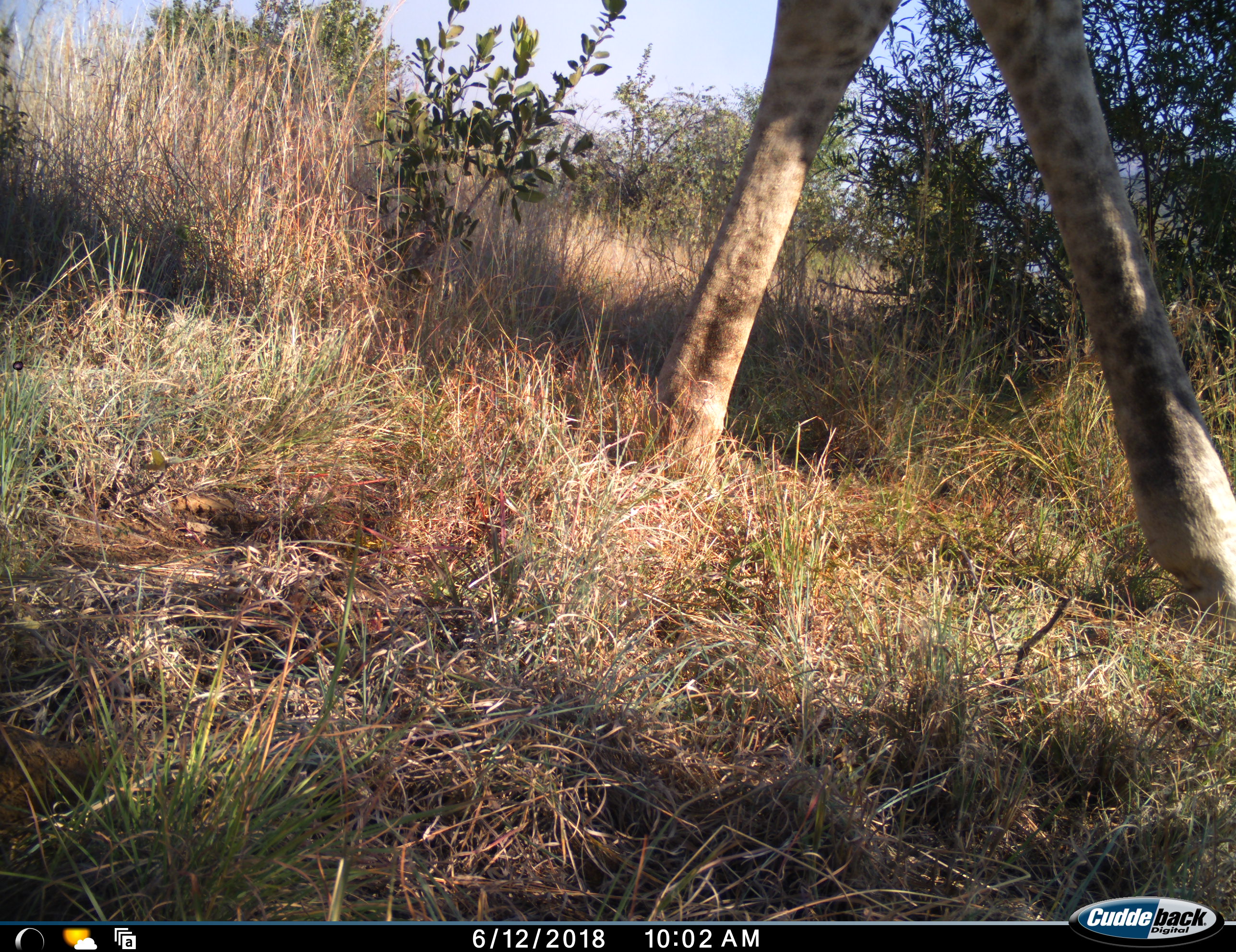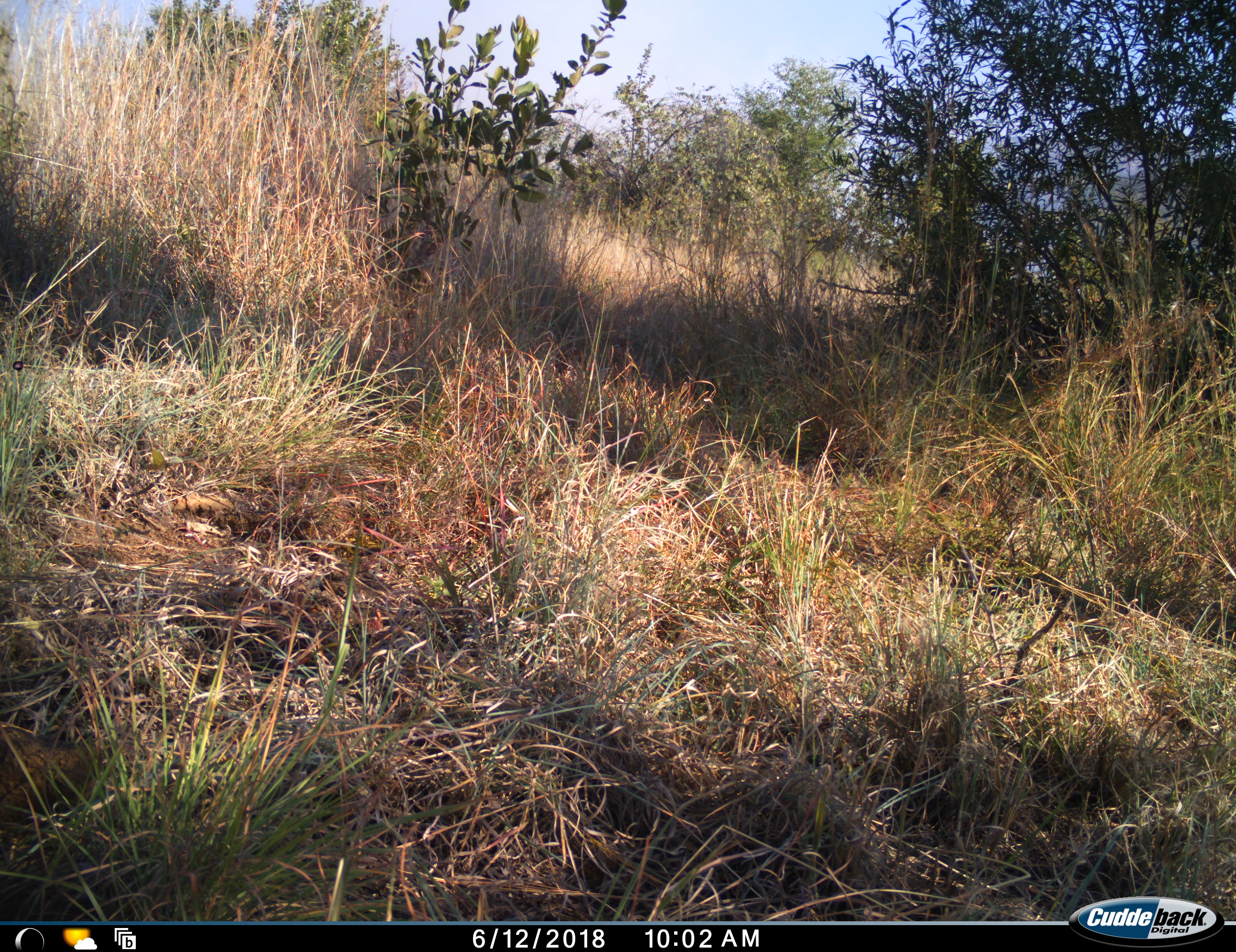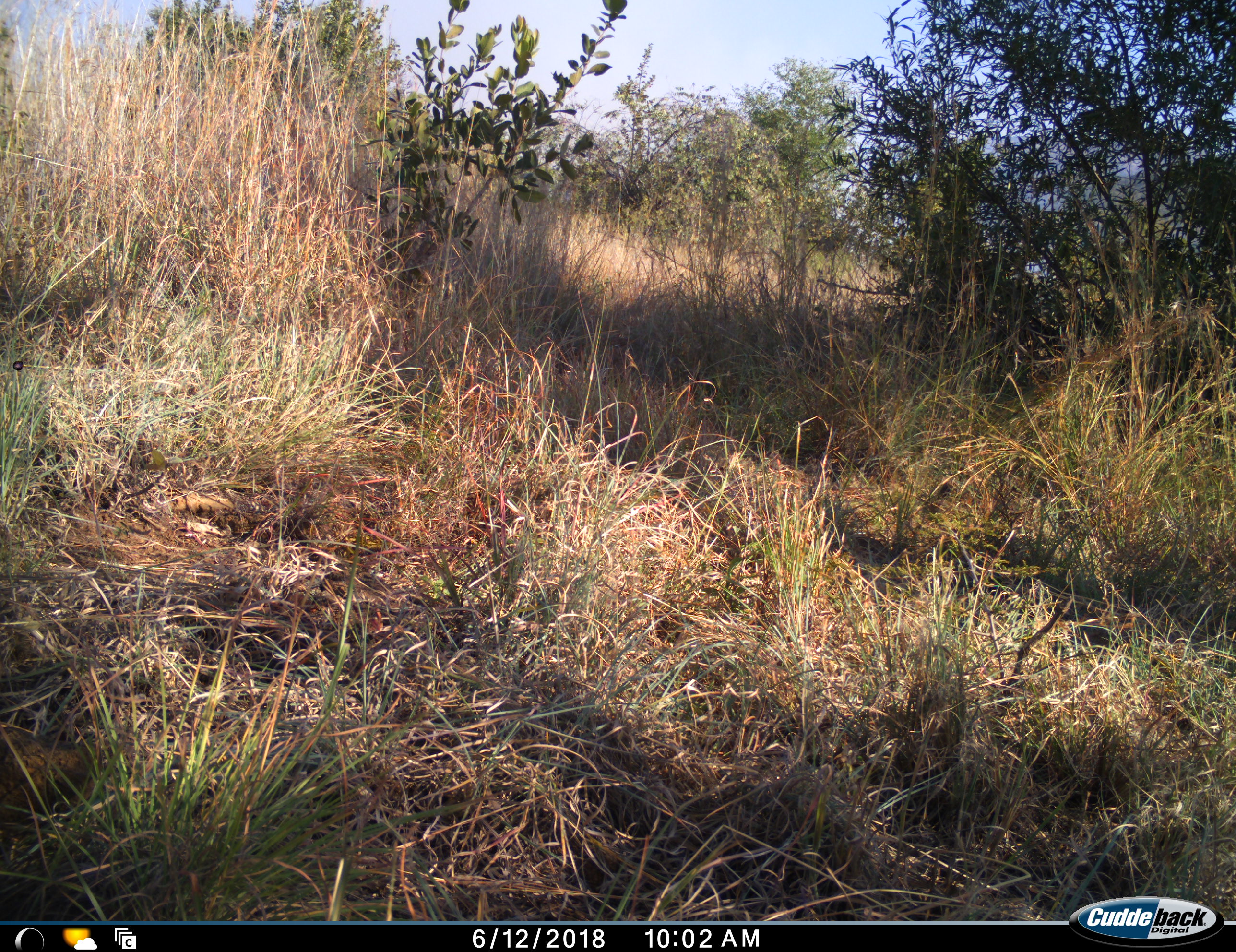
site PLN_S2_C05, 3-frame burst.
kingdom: Animalia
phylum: Chordata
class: Mammalia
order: Artiodactyla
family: Giraffidae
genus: Giraffa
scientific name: Giraffa camelopardalis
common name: giraffe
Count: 1.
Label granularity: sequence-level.